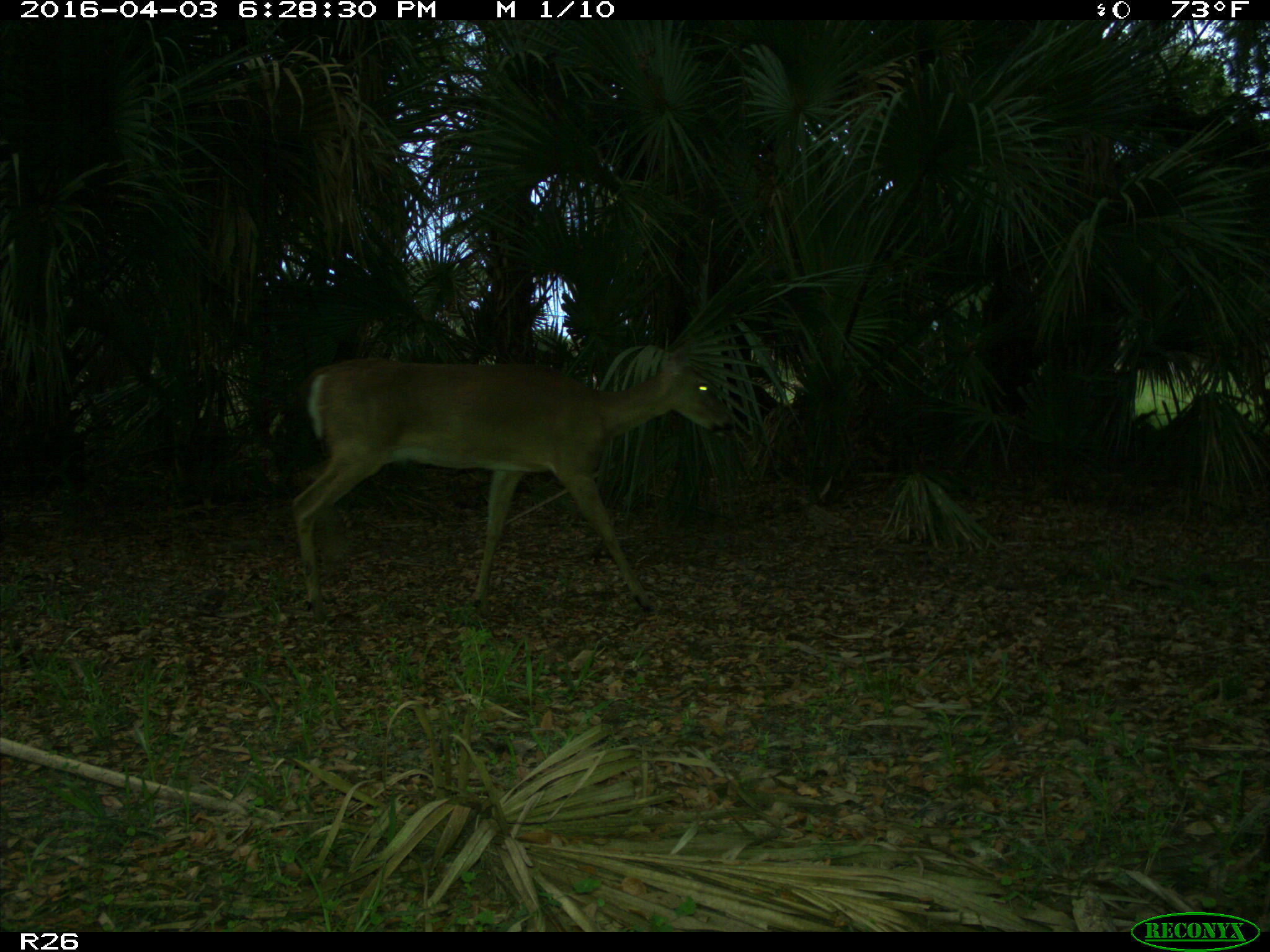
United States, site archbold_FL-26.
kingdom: Animalia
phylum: Chordata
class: Mammalia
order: Artiodactyla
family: Cervidae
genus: Odocoileus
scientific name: Odocoileus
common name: deer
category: unidentified deer